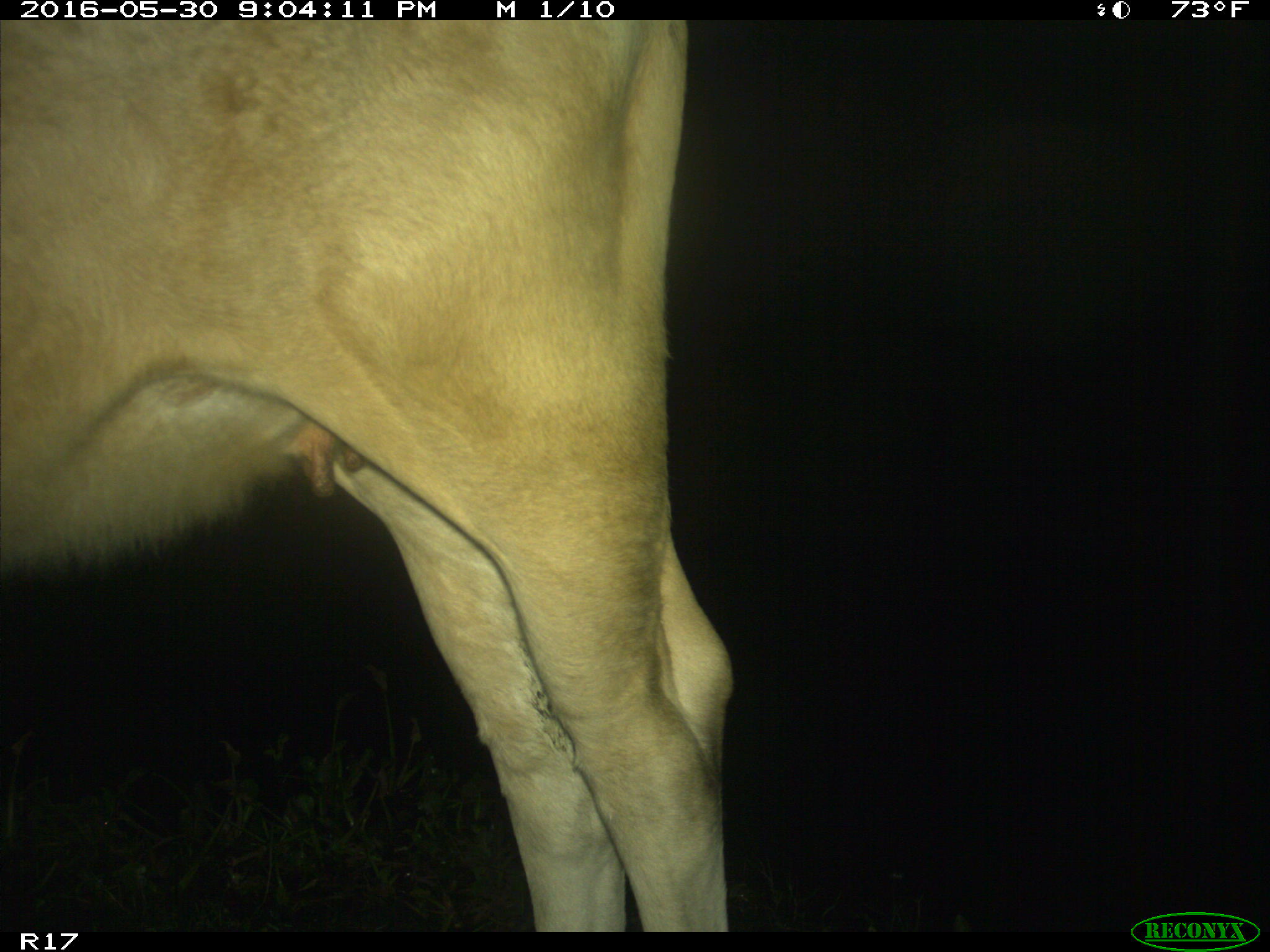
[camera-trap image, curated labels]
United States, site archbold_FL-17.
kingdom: Animalia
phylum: Chordata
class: Mammalia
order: Artiodactyla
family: Bovidae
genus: Bos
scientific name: Bos taurus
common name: domestic cow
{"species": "Bos taurus (domestic cow)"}